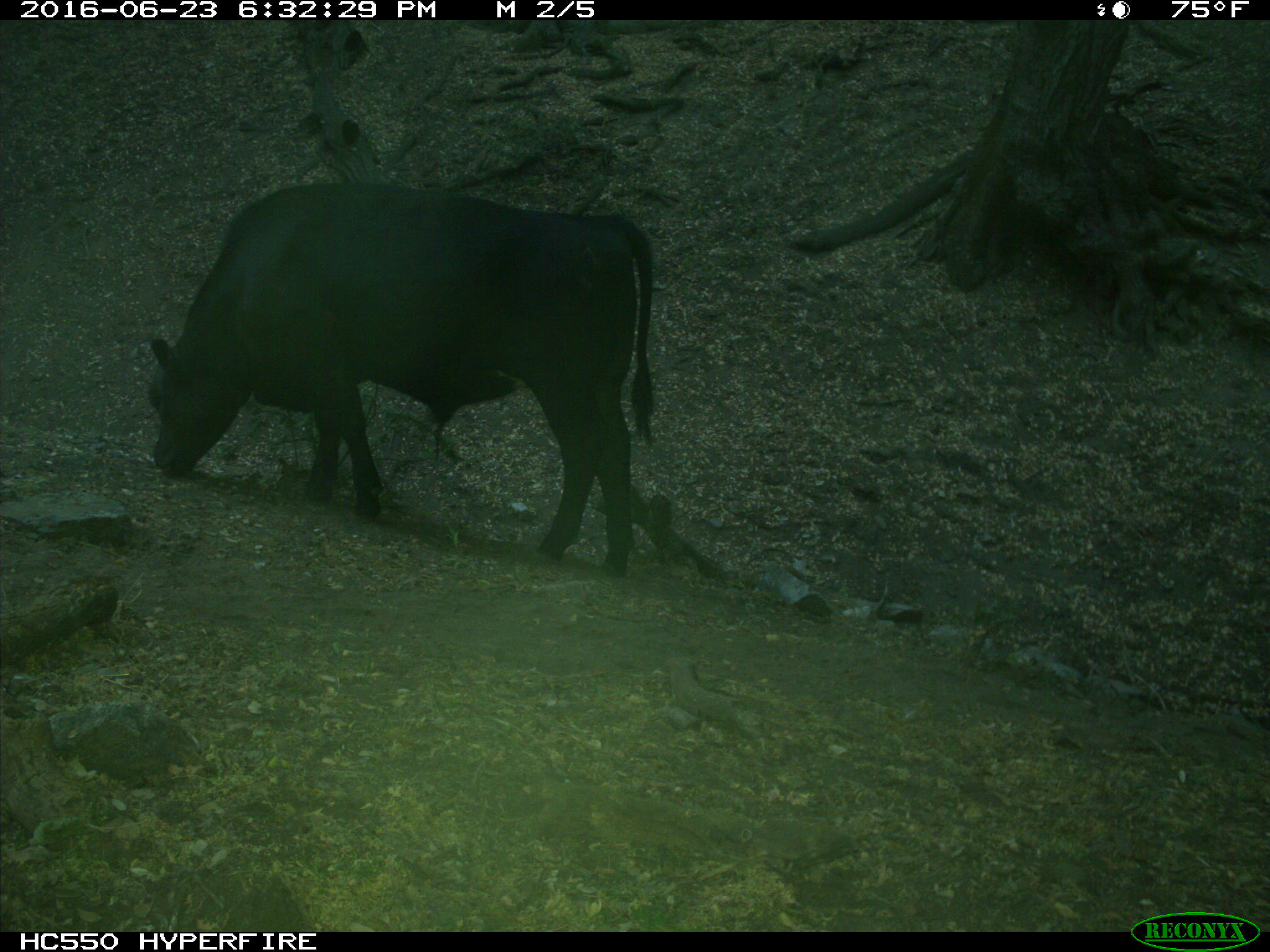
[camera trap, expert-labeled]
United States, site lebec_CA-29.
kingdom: Animalia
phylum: Chordata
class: Mammalia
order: Artiodactyla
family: Bovidae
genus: Bos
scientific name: Bos taurus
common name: domestic cow